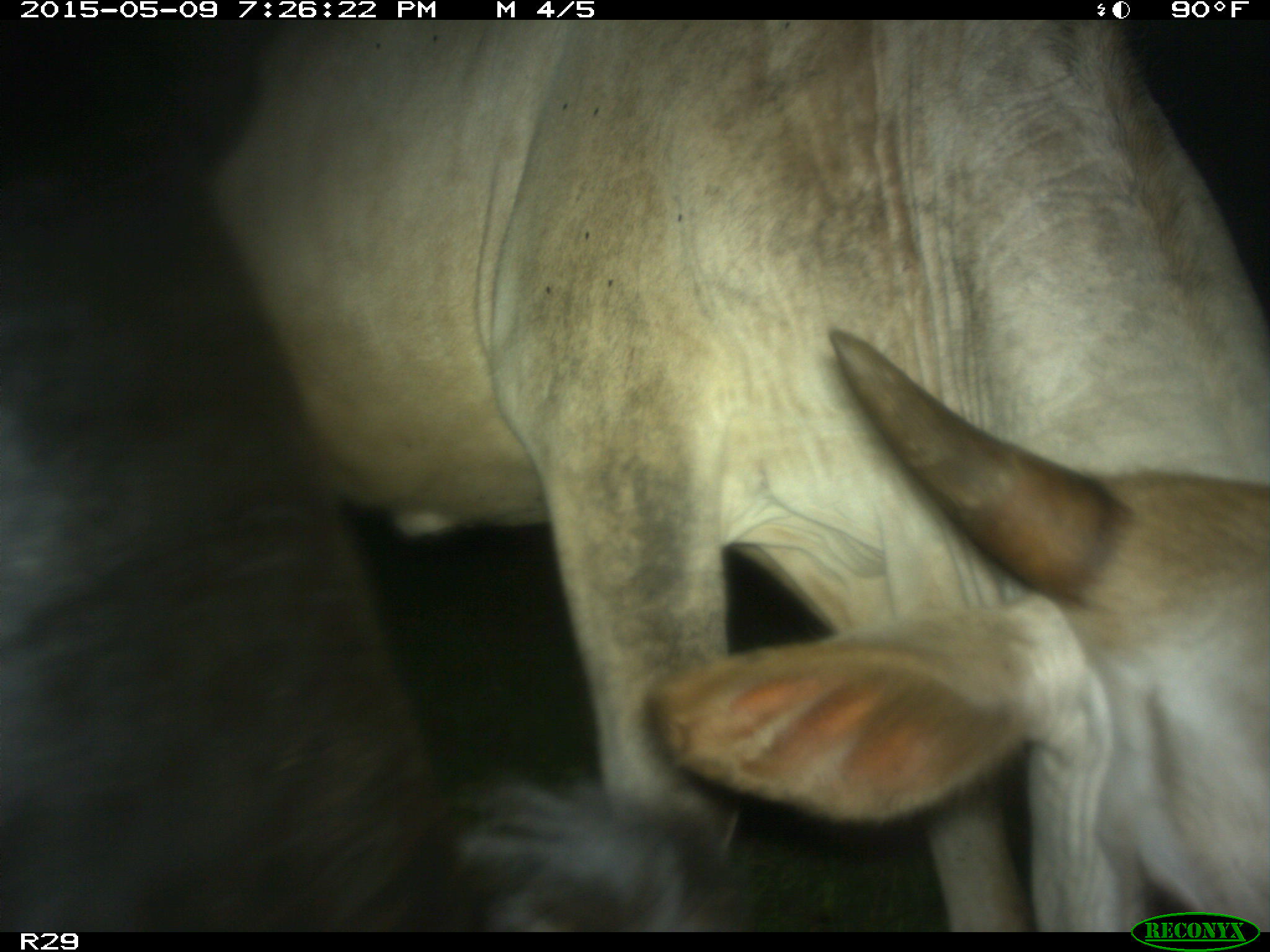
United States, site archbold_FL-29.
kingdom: Animalia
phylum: Chordata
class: Mammalia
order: Artiodactyla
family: Bovidae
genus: Bos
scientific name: Bos taurus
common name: domestic cow